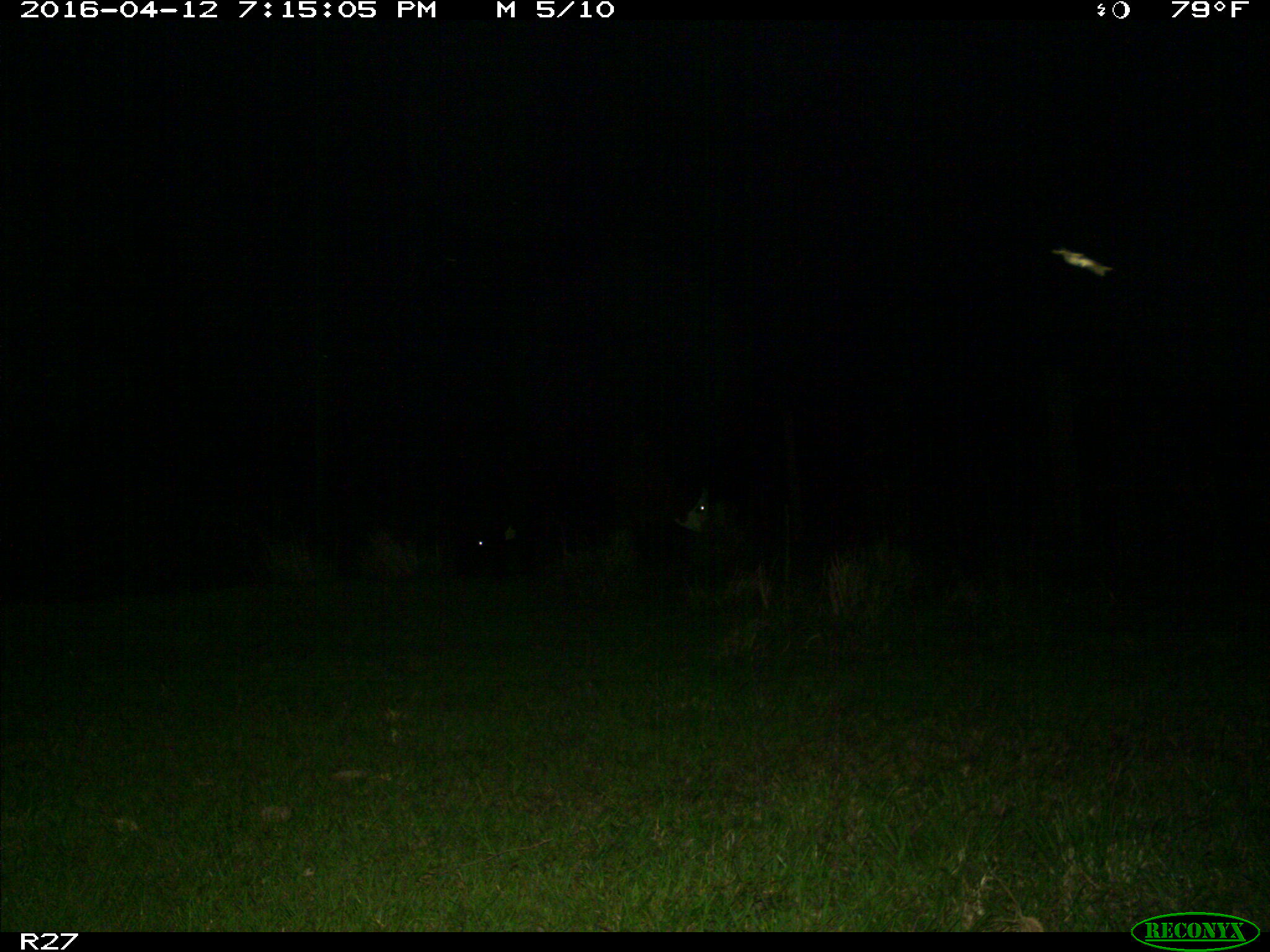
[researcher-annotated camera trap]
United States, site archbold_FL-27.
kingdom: Animalia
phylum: Chordata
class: Mammalia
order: Artiodactyla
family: Bovidae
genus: Bos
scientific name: Bos taurus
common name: domestic cow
Bos taurus (domestic cow).